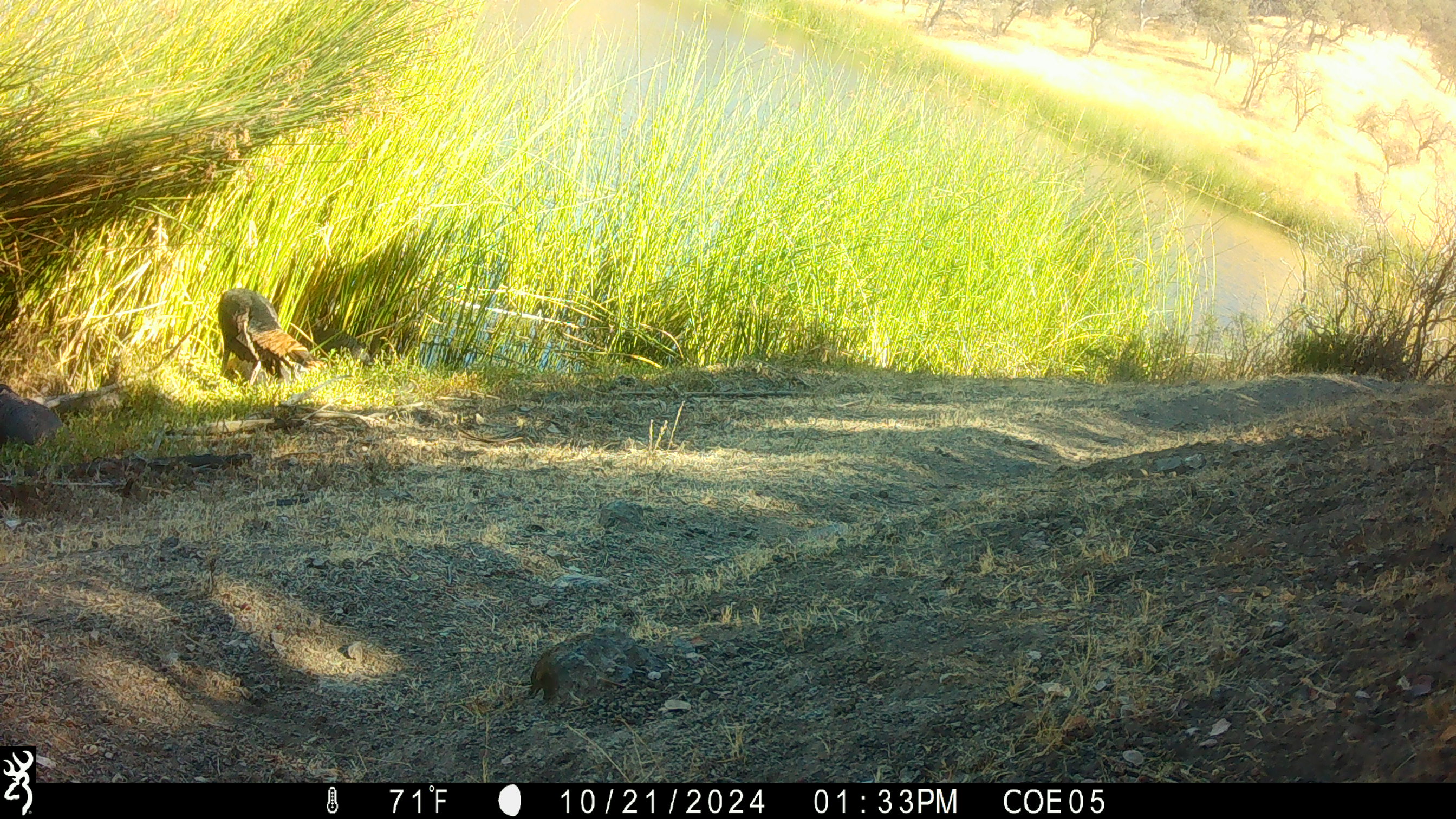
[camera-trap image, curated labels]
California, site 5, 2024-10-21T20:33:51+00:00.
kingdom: Animalia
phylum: Chordata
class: Aves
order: Galliformes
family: Phasianidae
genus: Meleagris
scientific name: Meleagris gallopavo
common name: turkey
Turkey (Meleagris gallopavo).